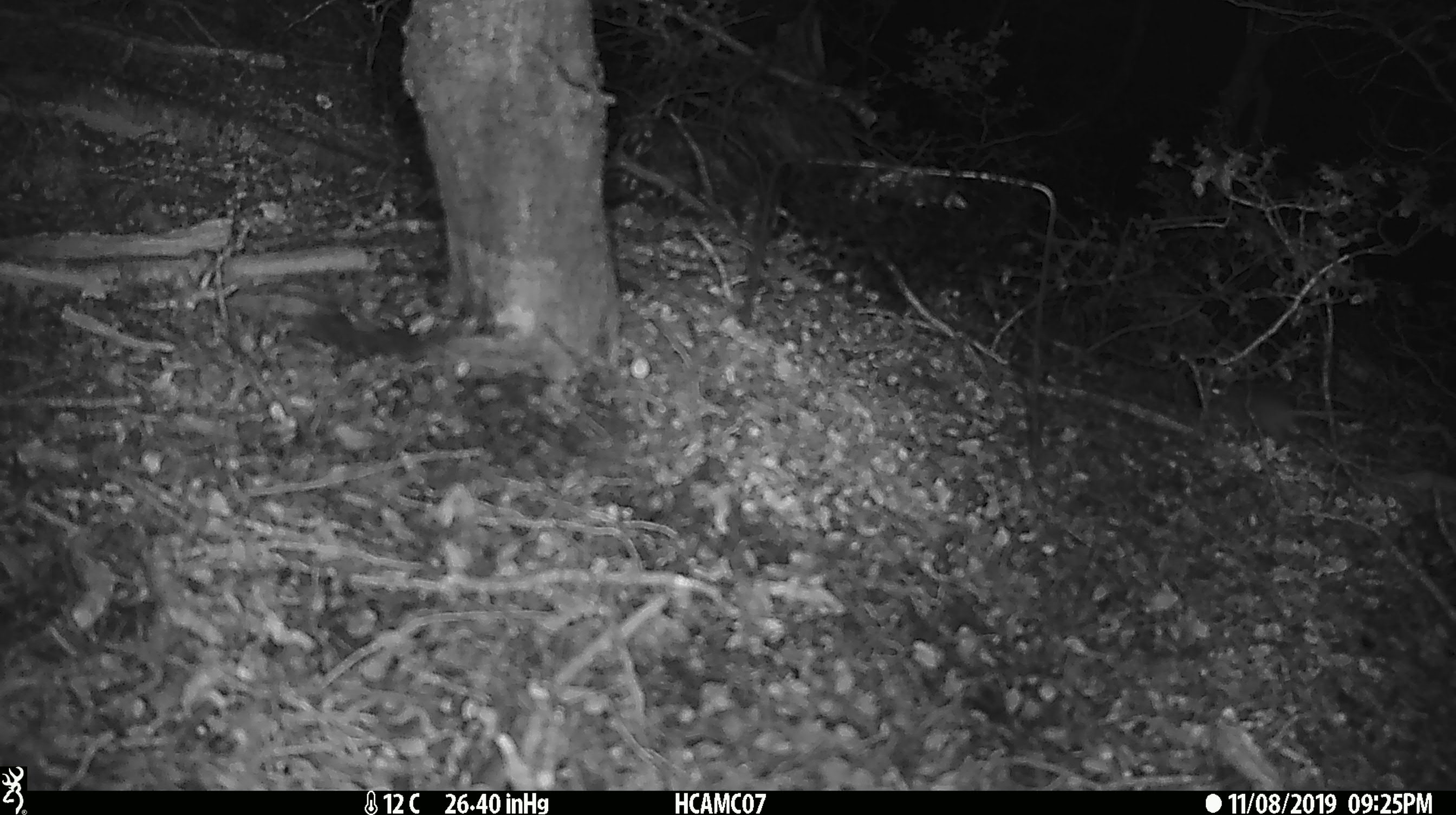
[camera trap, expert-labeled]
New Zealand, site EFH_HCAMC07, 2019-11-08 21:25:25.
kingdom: Animalia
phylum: Chordata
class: Mammalia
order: Rodentia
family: Muridae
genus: Mus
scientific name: Mus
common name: mouse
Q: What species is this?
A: Mouse (Mus).